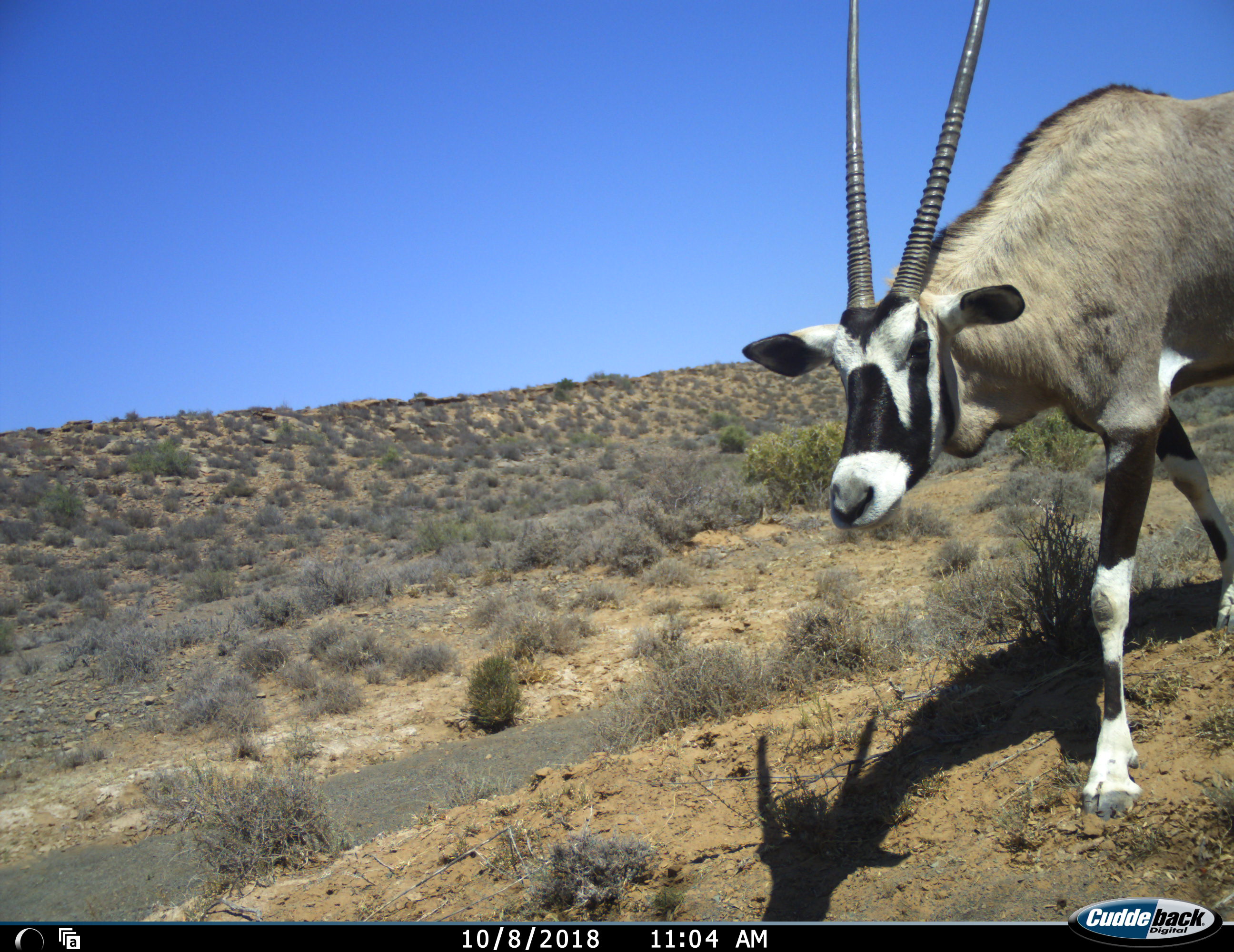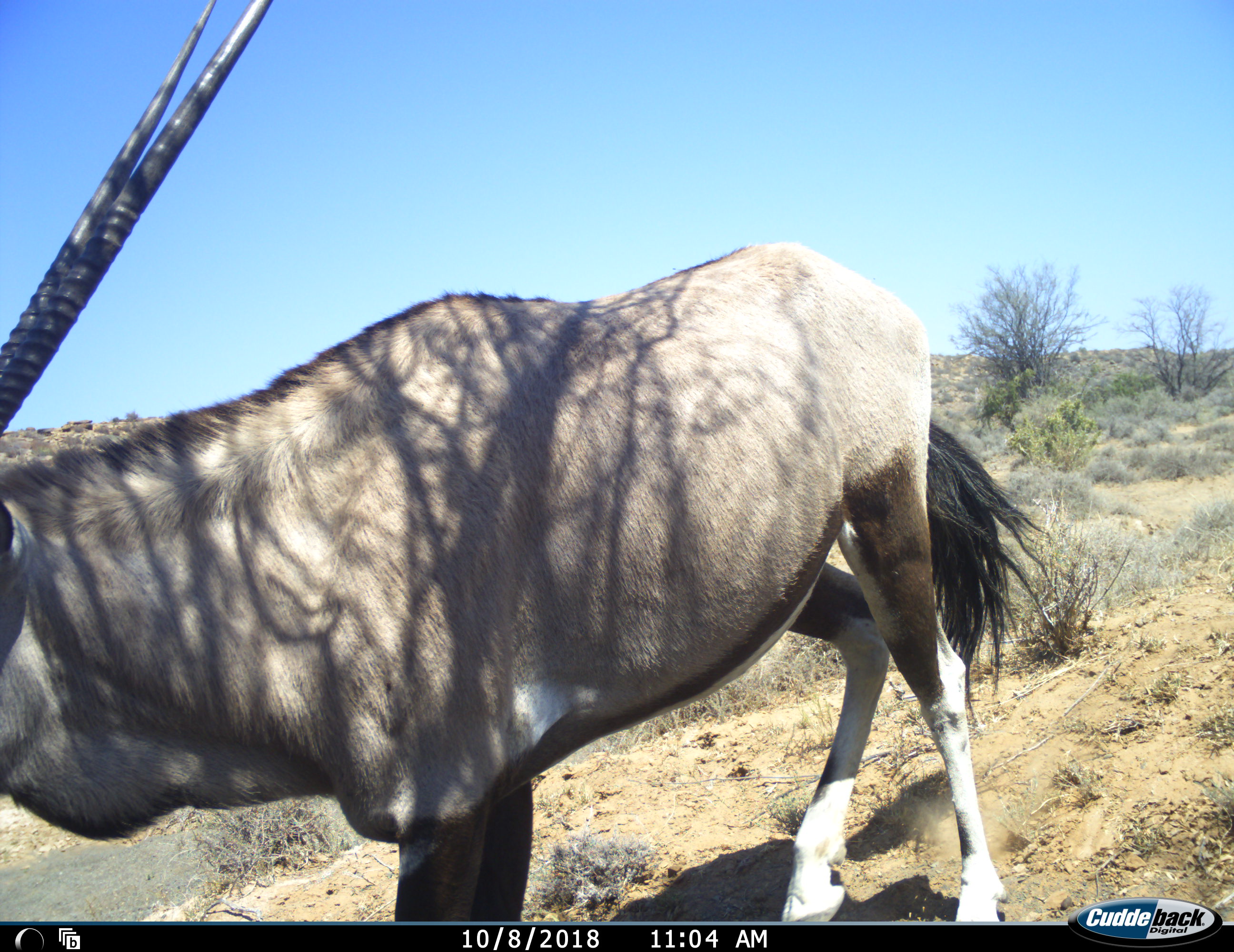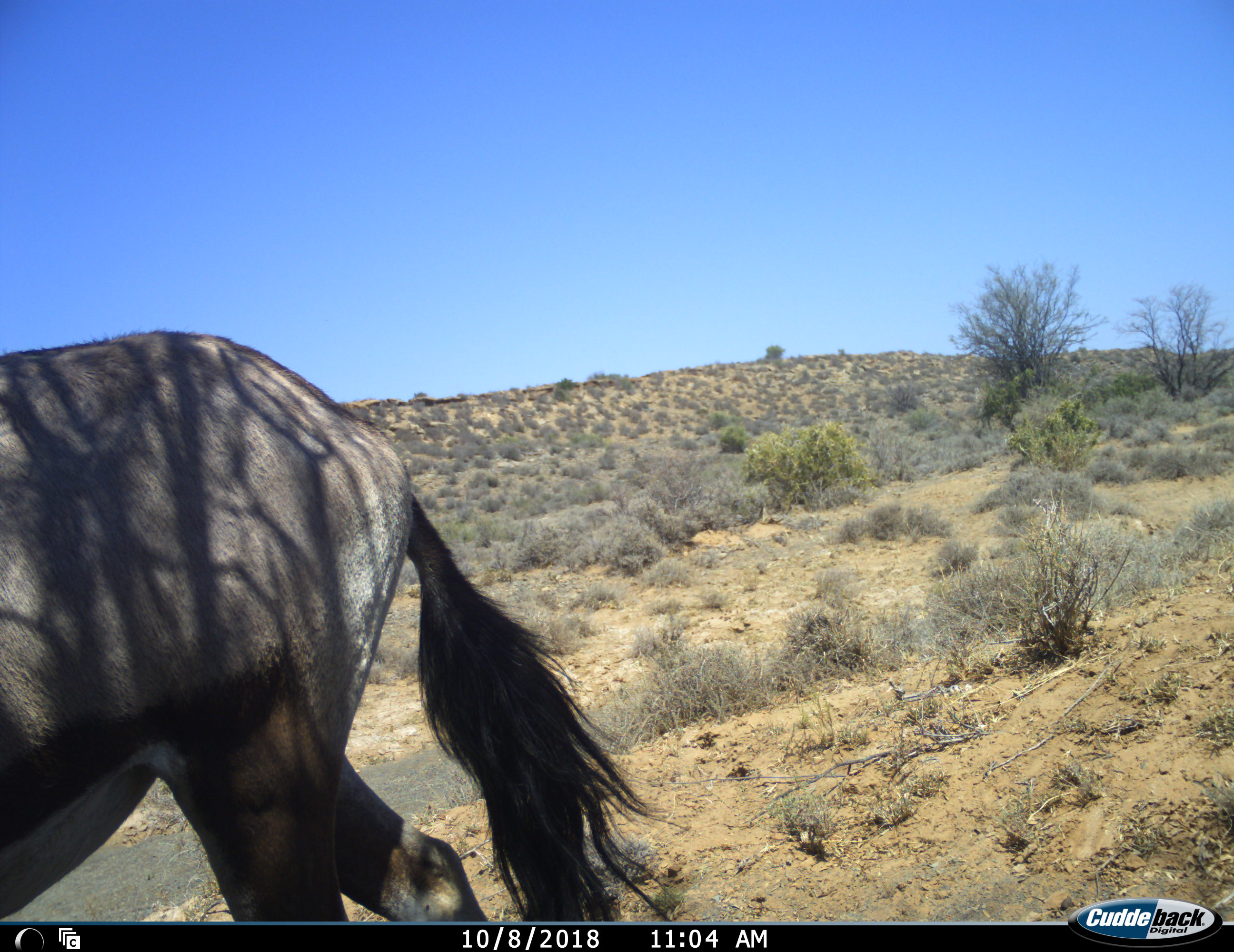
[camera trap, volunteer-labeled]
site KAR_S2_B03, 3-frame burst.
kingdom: Animalia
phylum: Chordata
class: Mammalia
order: Artiodactyla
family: Bovidae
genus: Oryx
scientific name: Oryx gazella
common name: gemsbok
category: oryx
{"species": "oryx (gemsbok) (Oryx gazella)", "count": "1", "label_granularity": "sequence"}